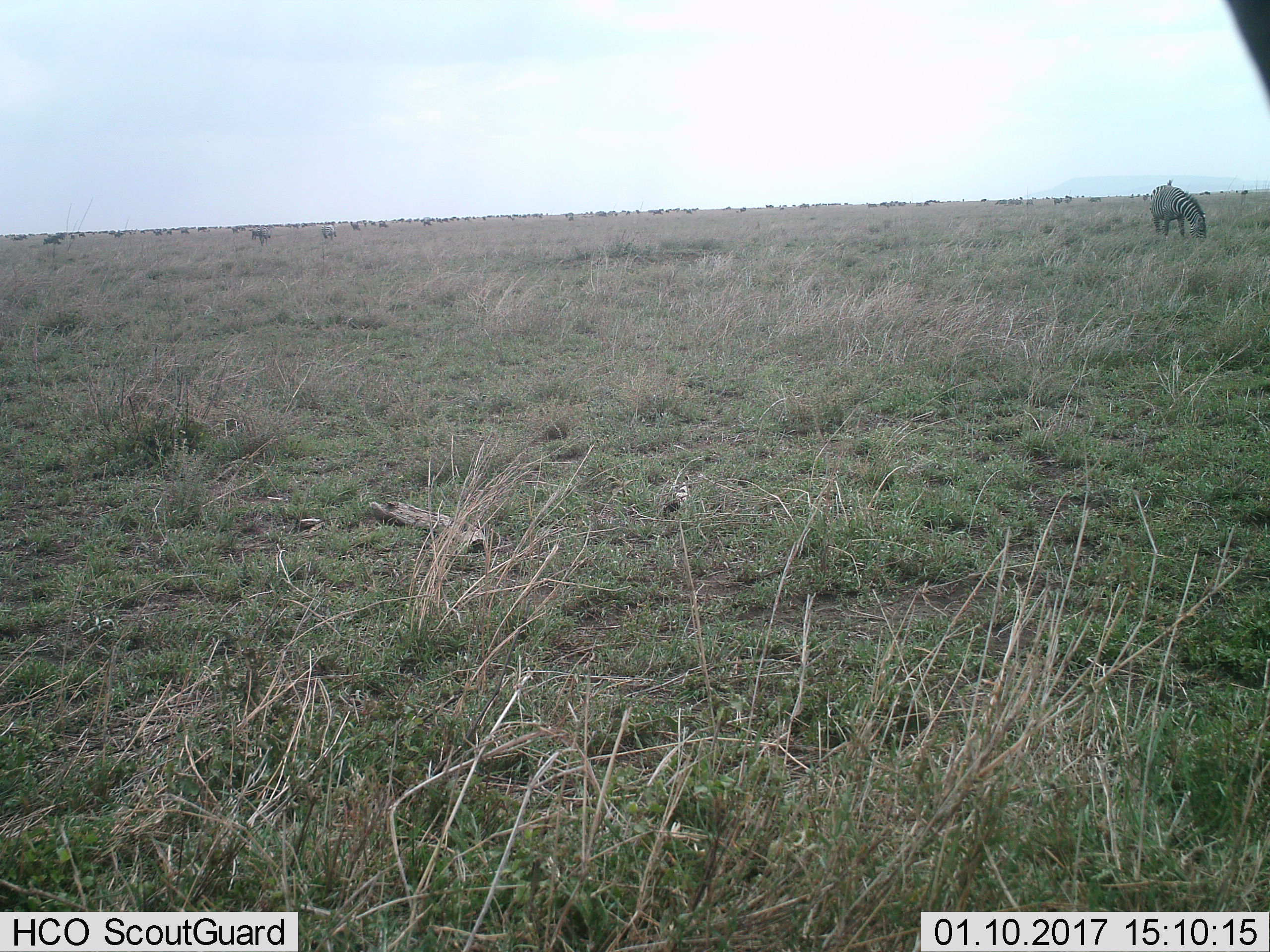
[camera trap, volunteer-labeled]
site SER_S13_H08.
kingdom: Animalia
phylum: Chordata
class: Mammalia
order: Perissodactyla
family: Equidae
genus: Equus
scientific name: Equus quagga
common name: plains zebra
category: zebraplains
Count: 1.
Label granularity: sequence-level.